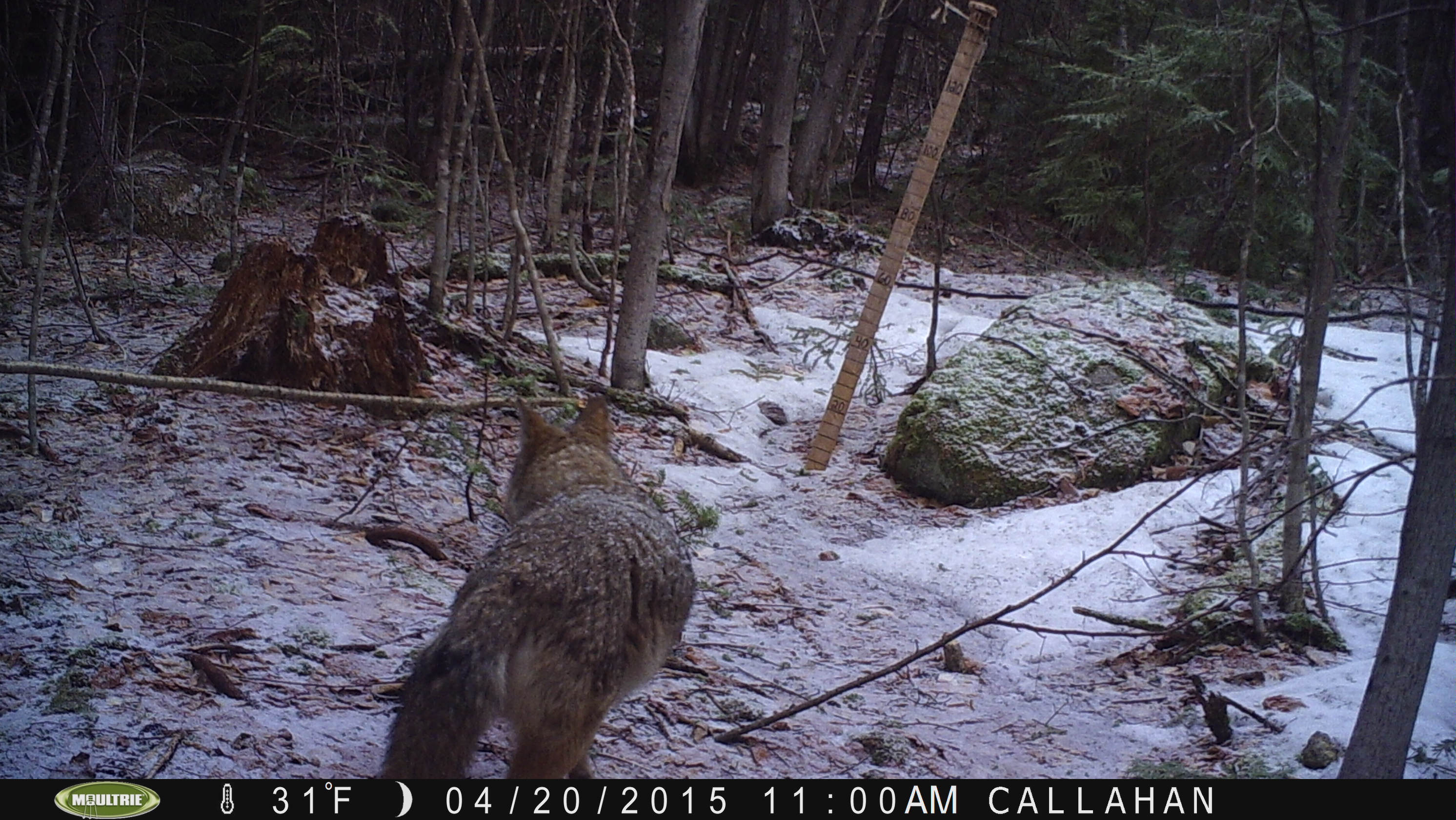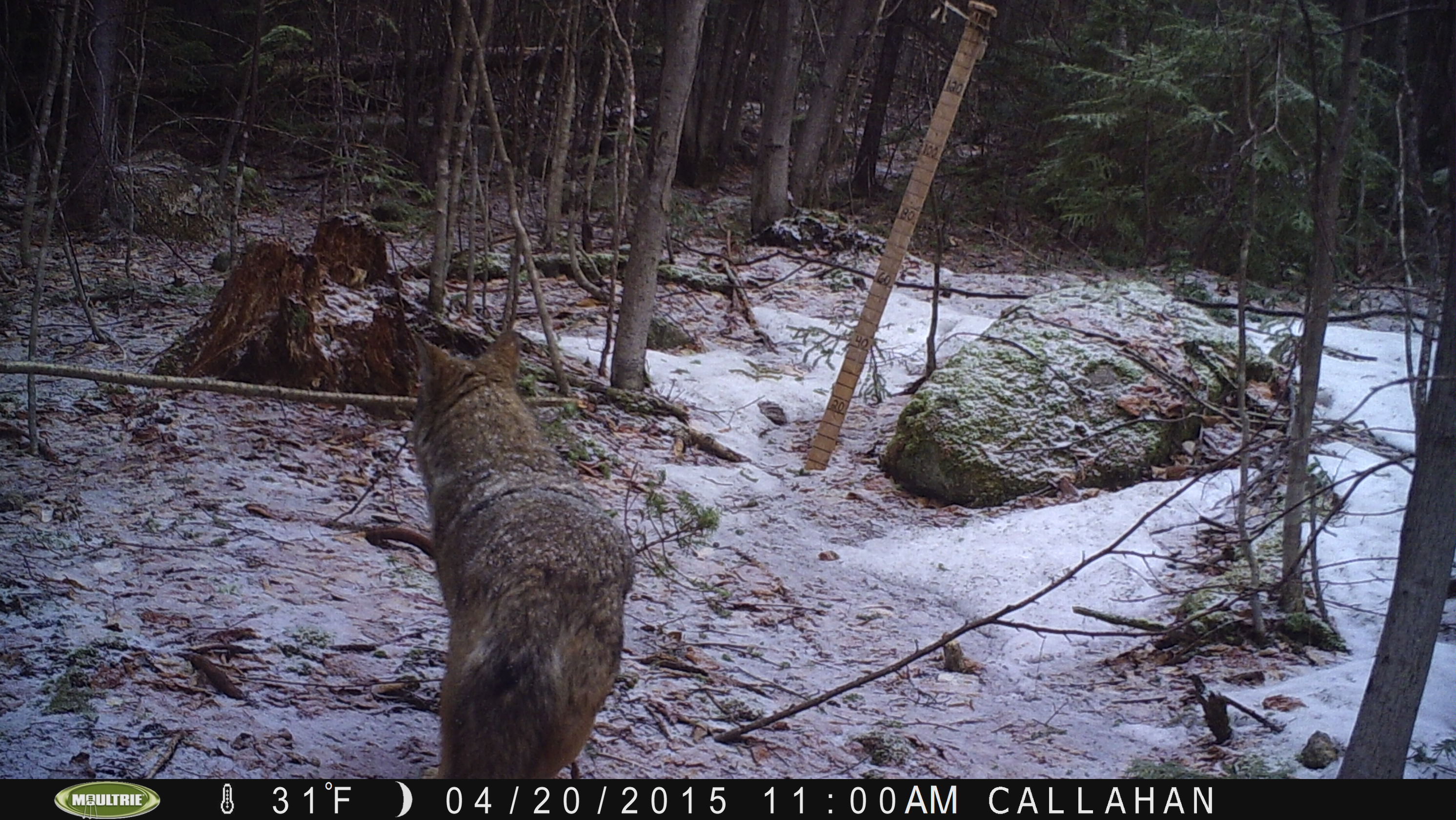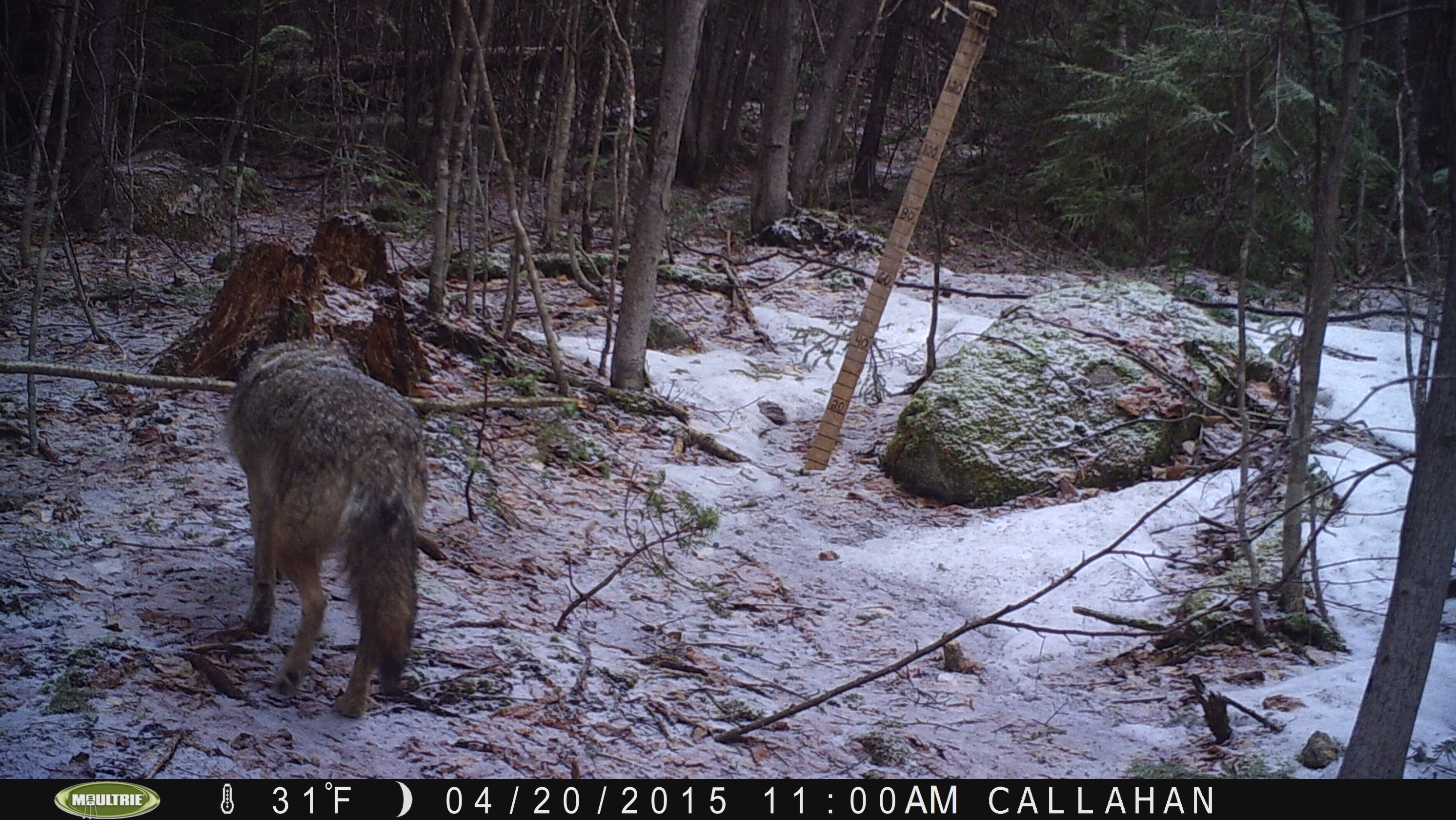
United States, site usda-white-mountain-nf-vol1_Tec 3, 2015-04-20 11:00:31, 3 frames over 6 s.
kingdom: Animalia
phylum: Chordata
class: Mammalia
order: Carnivora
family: Canidae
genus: Canis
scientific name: Canis latrans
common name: coyote